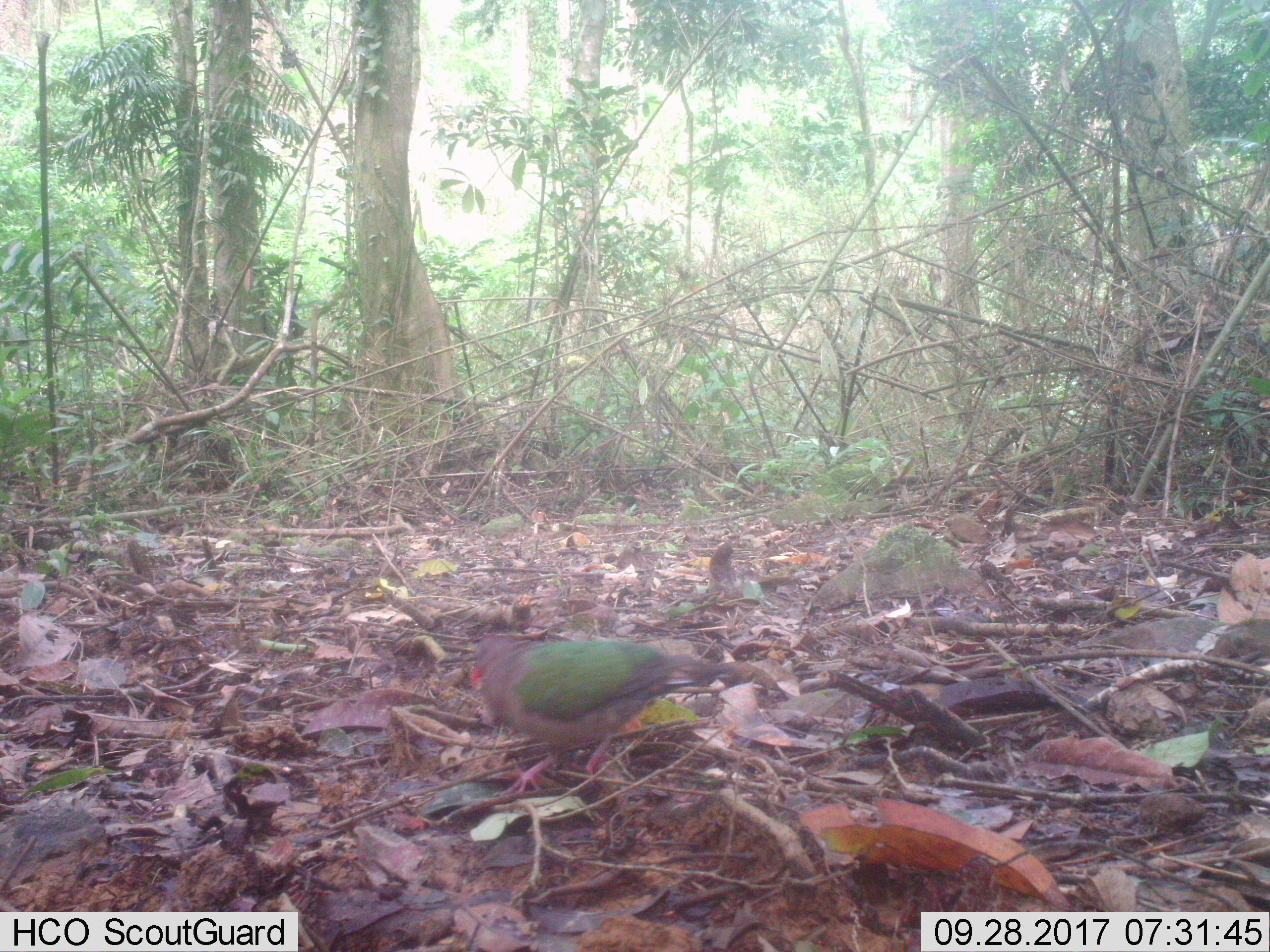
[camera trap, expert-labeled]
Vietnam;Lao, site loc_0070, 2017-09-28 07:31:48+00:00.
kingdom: Animalia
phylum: Chordata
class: Aves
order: Columbiformes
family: Columbidae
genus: Chalcophaps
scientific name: Chalcophaps indica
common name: emerald dove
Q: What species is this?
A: Emerald dove (Chalcophaps indica).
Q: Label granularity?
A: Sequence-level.